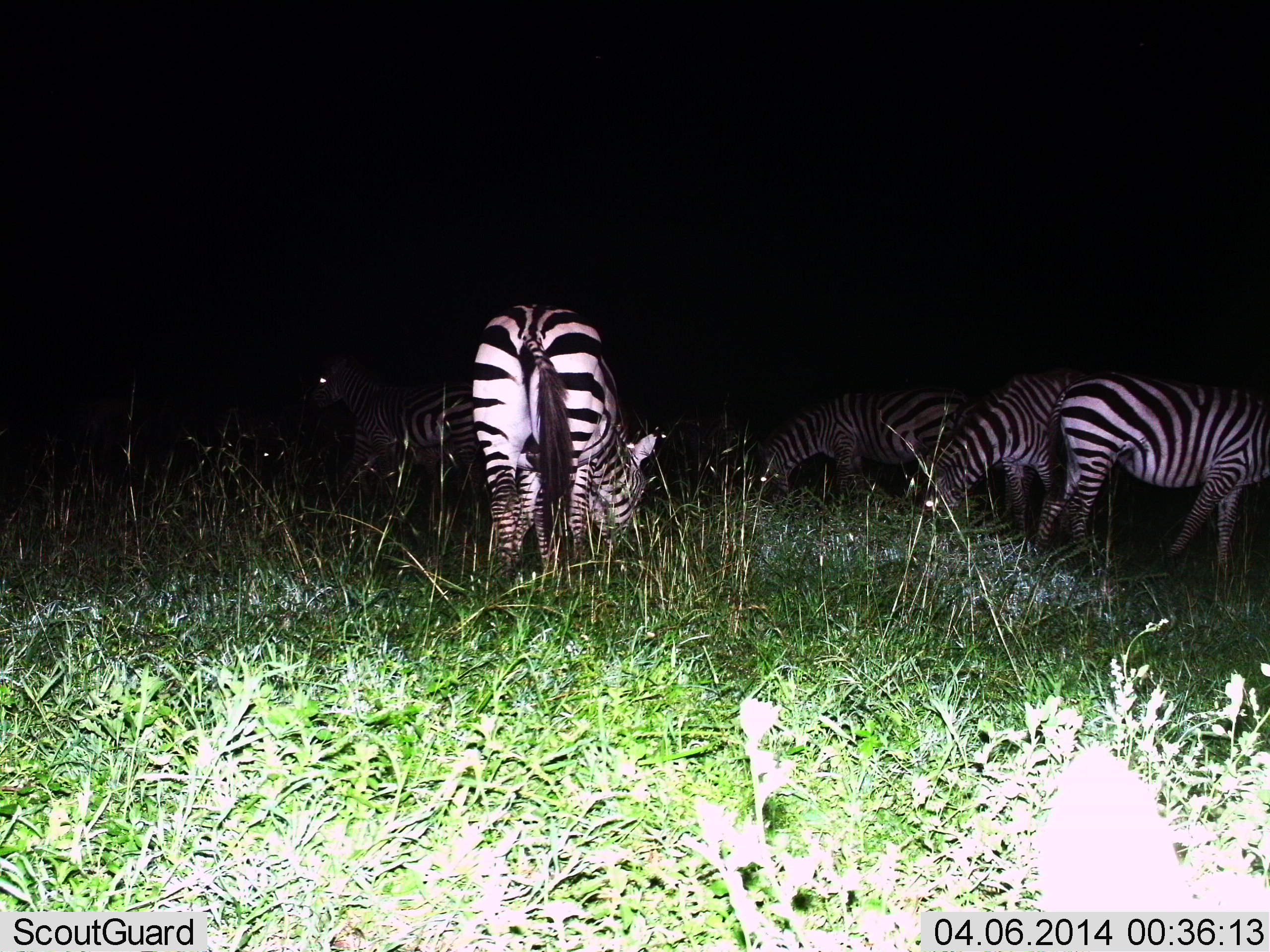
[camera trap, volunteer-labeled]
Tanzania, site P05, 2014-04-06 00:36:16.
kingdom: Animalia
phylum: Chordata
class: Mammalia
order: Perissodactyla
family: Equidae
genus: Equus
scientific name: Equus quagga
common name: plains zebra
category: zebra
Zebra (plains zebra) (Equus quagga), count 5. Behavior (volunteer vote fractions): standing 70%, resting 0%, moving 20%, interacting 0%. Young present (vote fraction): 0%. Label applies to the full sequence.